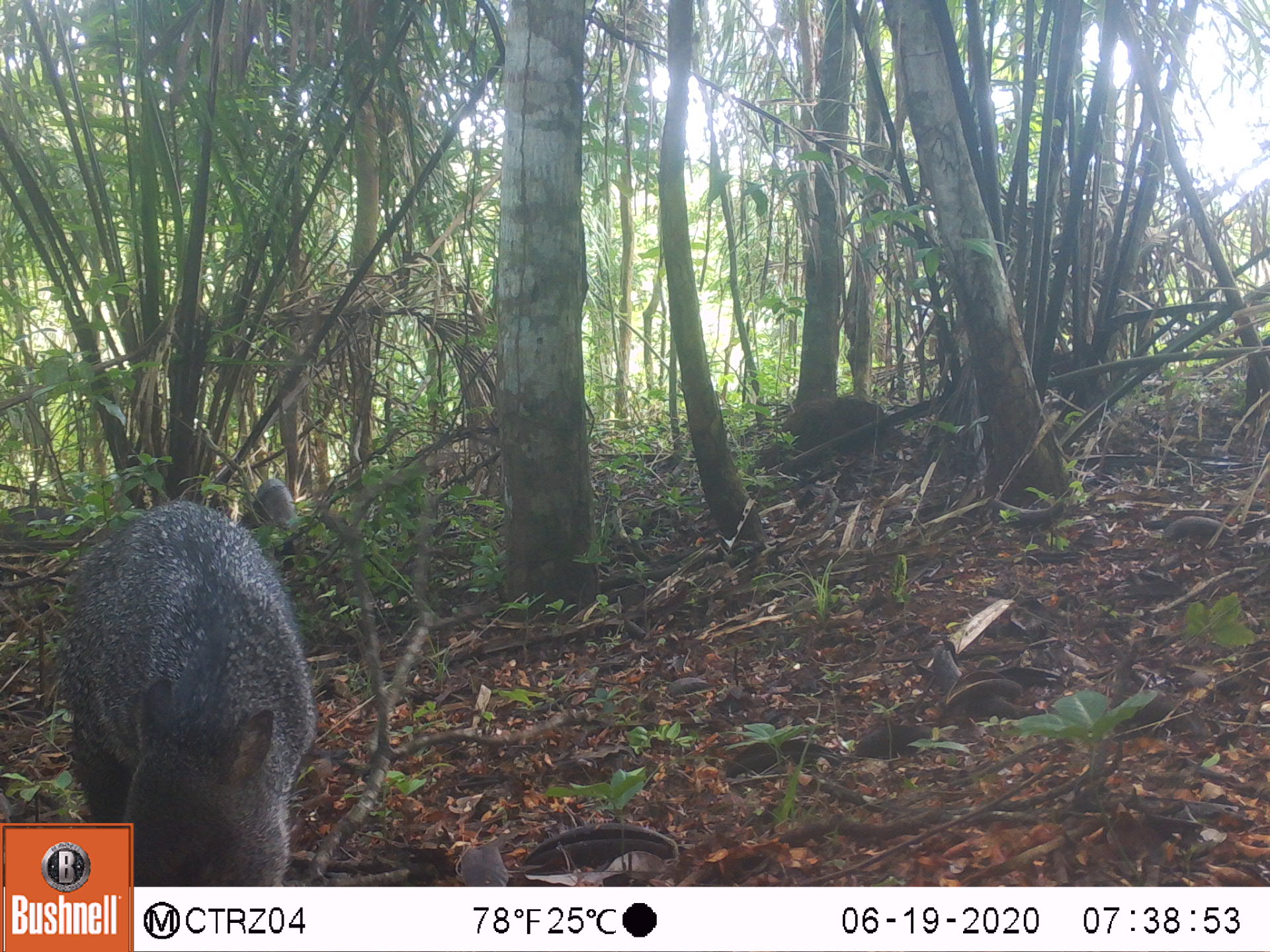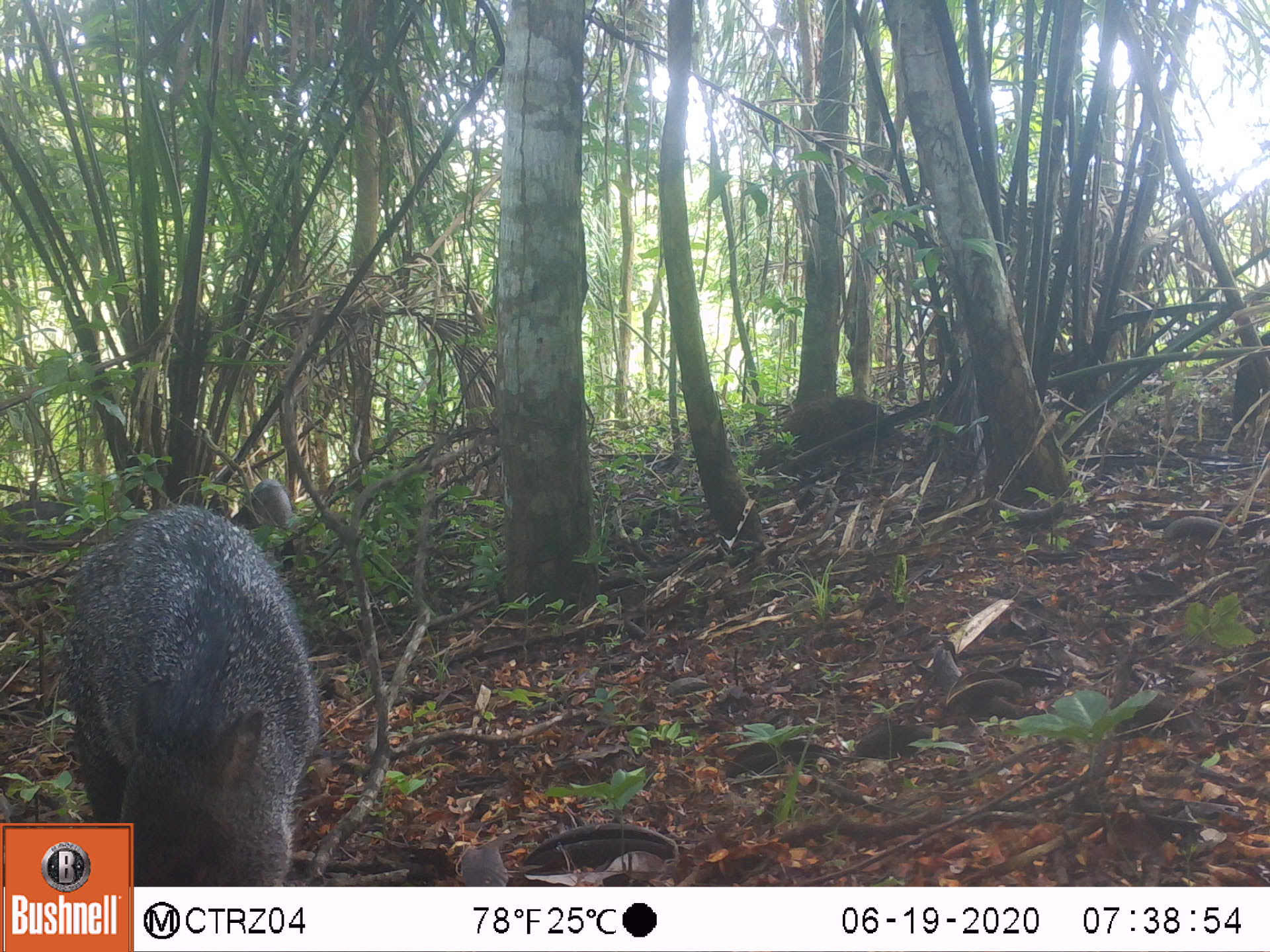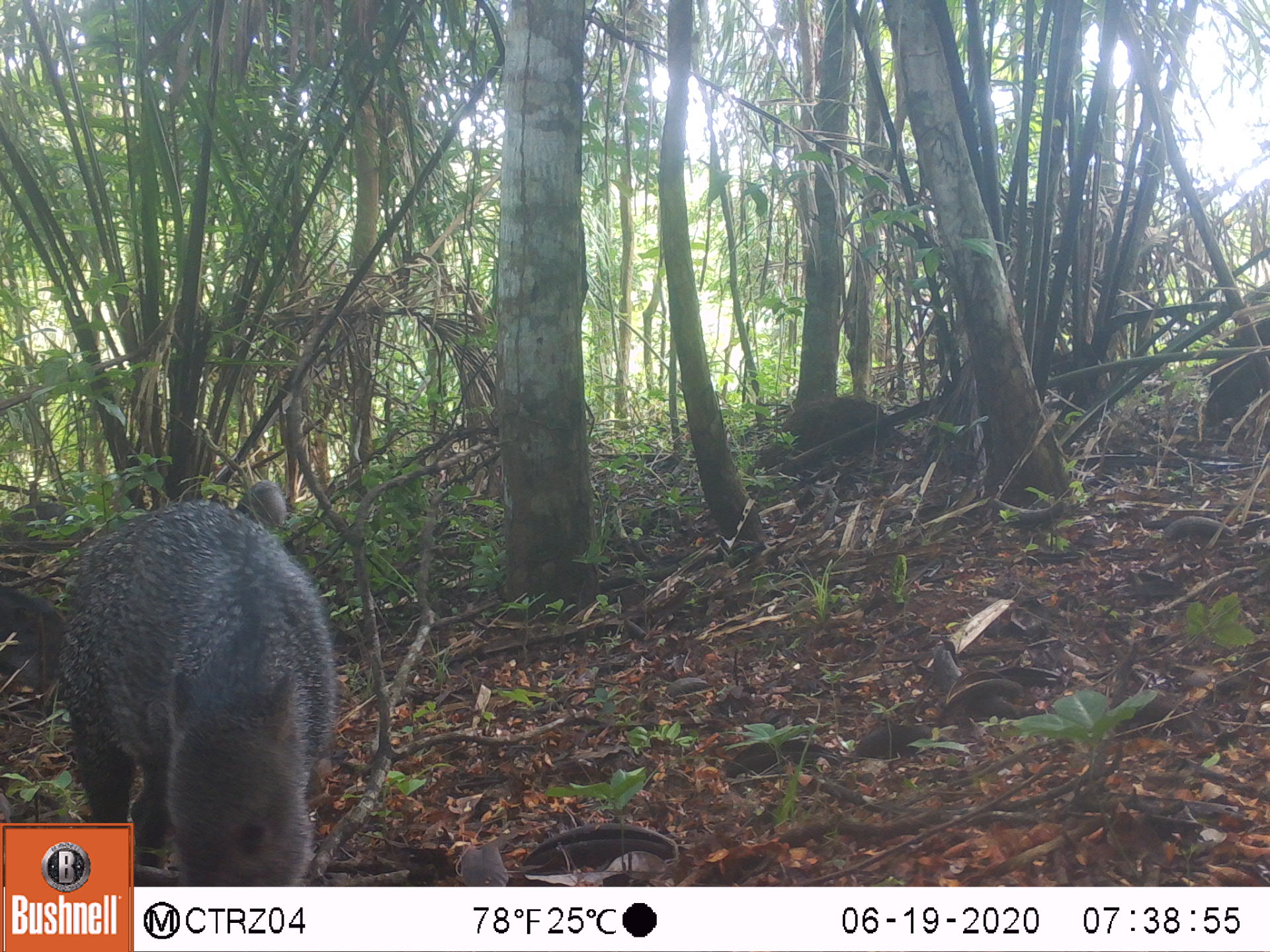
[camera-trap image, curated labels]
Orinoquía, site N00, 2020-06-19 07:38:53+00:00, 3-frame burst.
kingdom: Animalia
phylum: Chordata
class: Mammalia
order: Artiodactyla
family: Tayassuidae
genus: Pecari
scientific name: Pecari tajacu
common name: collared peccary